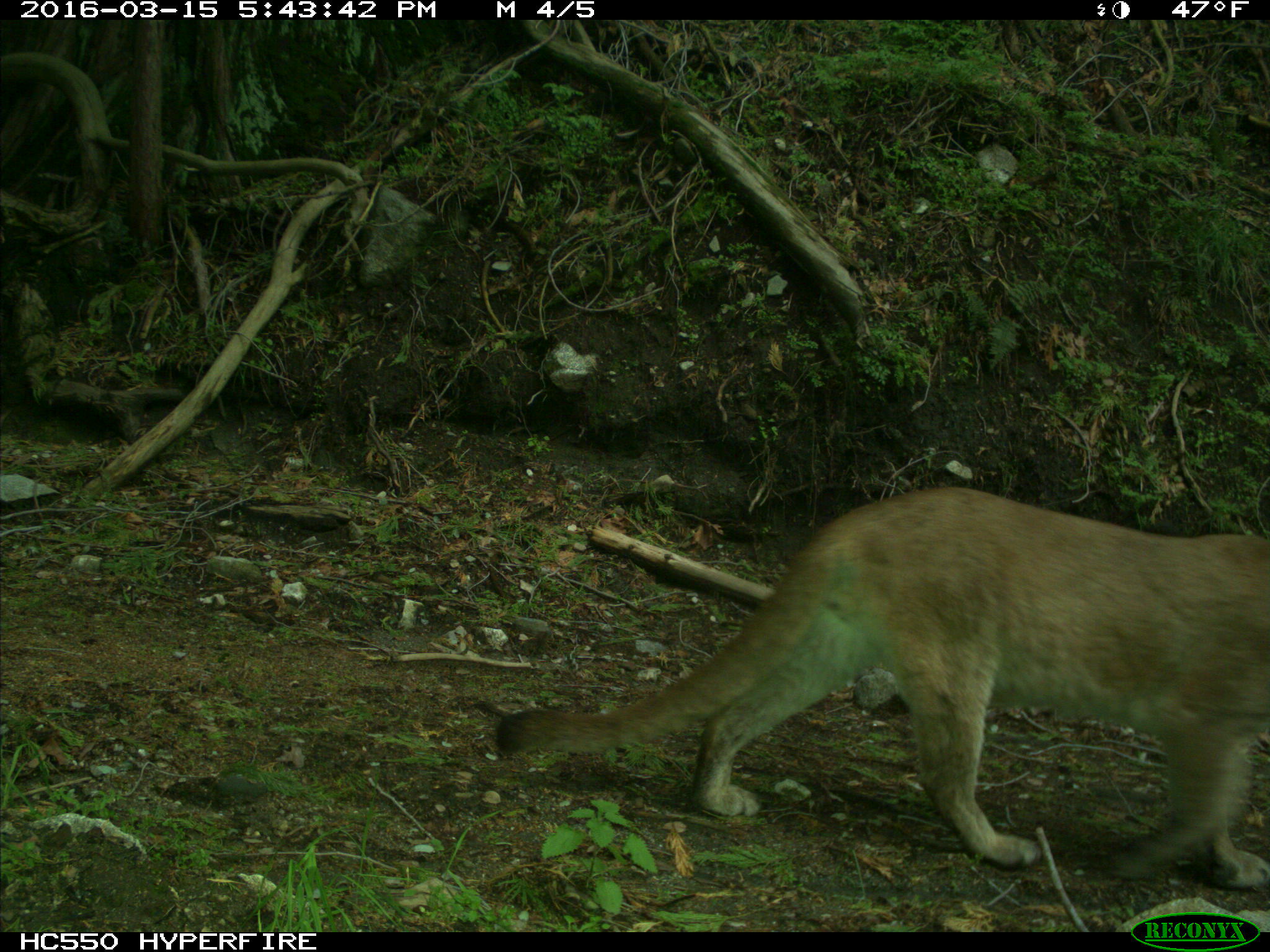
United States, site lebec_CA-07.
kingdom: Animalia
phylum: Chordata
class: Mammalia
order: Carnivora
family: Felidae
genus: Puma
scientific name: Puma concolor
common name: mountain lion